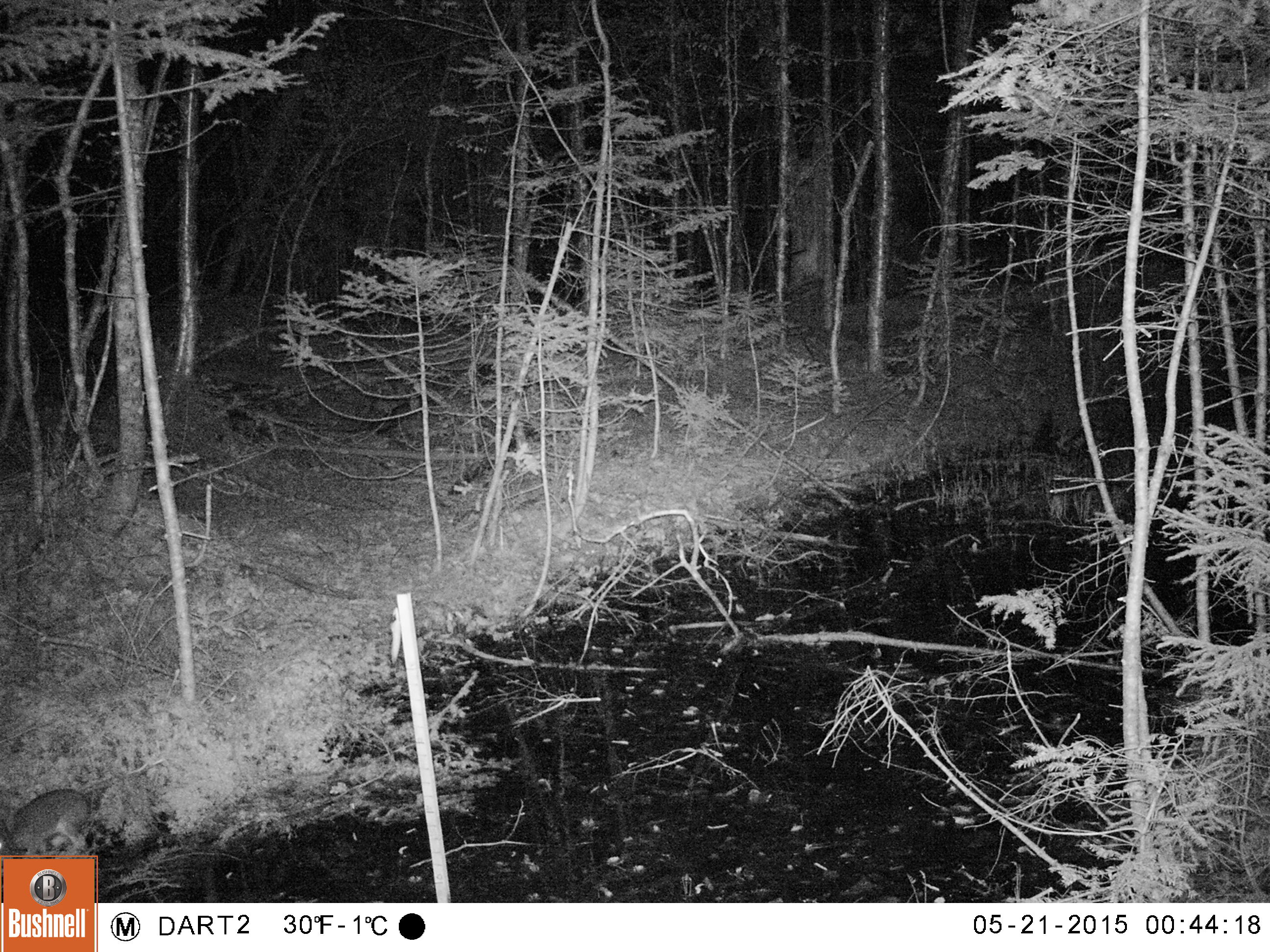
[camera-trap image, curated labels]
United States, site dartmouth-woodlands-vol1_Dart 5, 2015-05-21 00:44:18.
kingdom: Animalia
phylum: Chordata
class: Mammalia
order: Lagomorpha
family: Leporidae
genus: Lepus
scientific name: Lepus americanus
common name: snowshoe hare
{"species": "snowshoe hare (Lepus americanus)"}